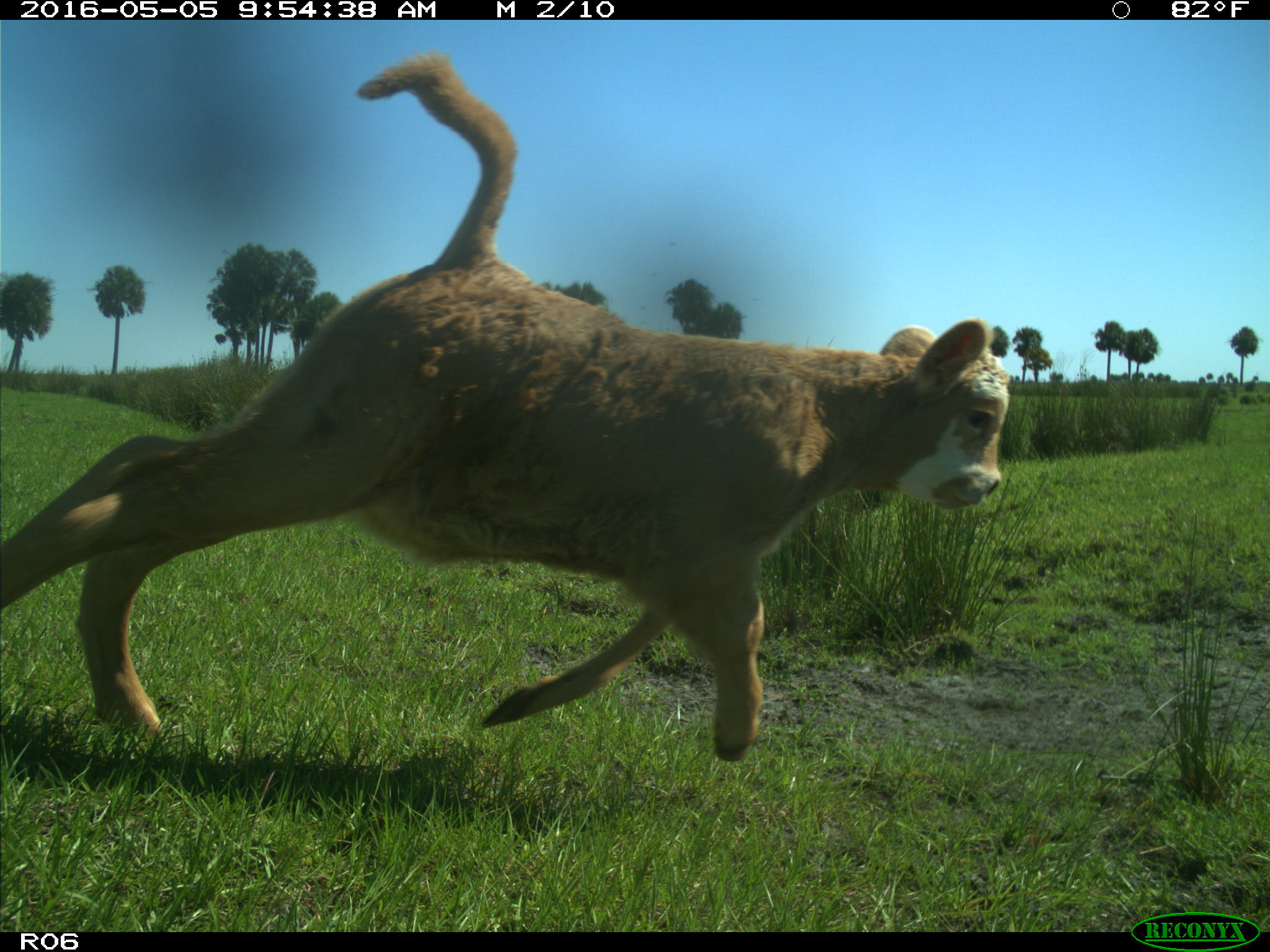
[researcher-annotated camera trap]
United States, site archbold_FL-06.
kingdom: Animalia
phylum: Chordata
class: Mammalia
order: Artiodactyla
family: Bovidae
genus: Bos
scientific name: Bos taurus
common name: domestic cow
Bos taurus (domestic cow).